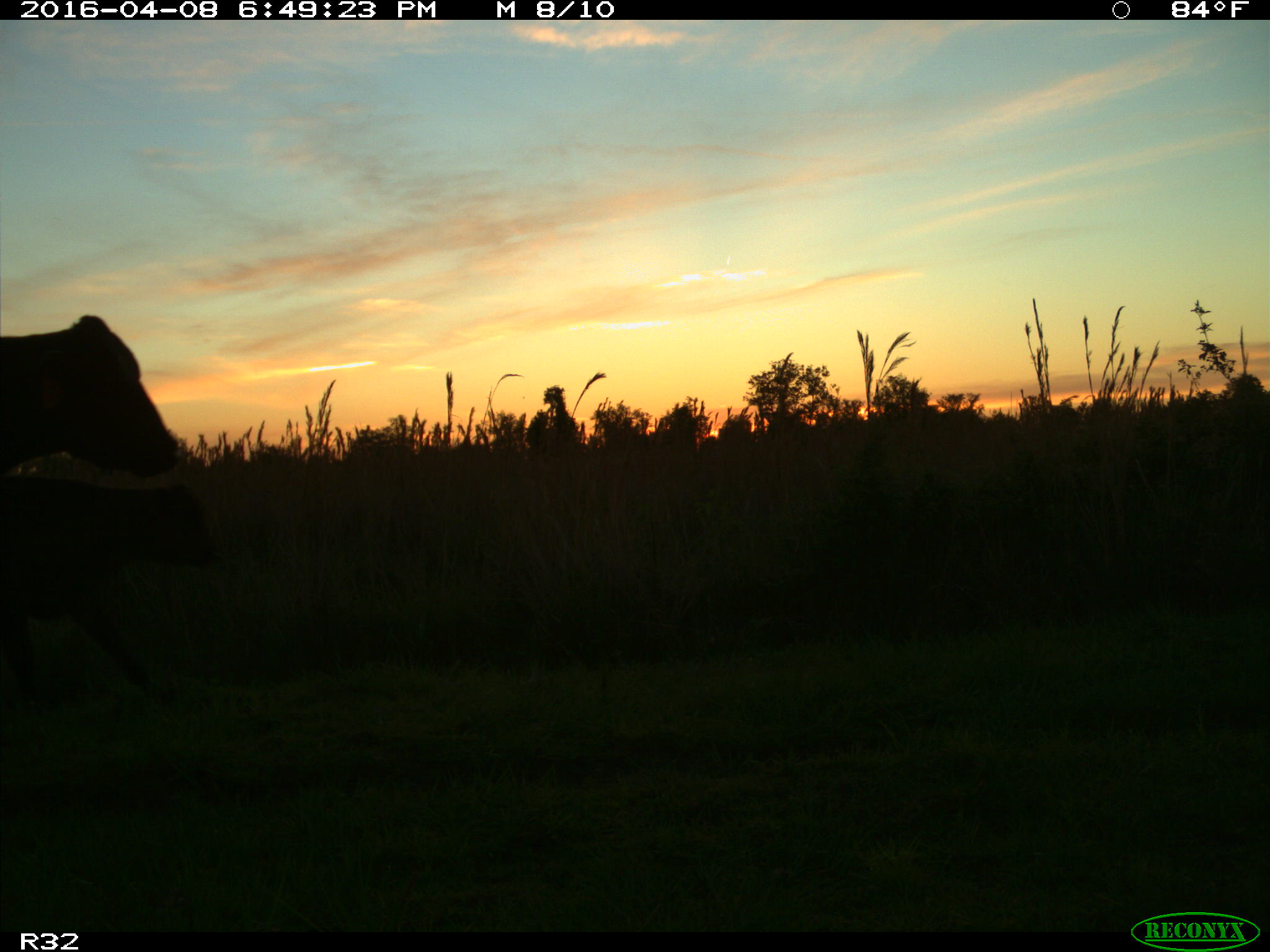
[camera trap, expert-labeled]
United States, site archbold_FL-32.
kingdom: Animalia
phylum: Chordata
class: Mammalia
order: Artiodactyla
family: Bovidae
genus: Bos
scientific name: Bos taurus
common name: domestic cow